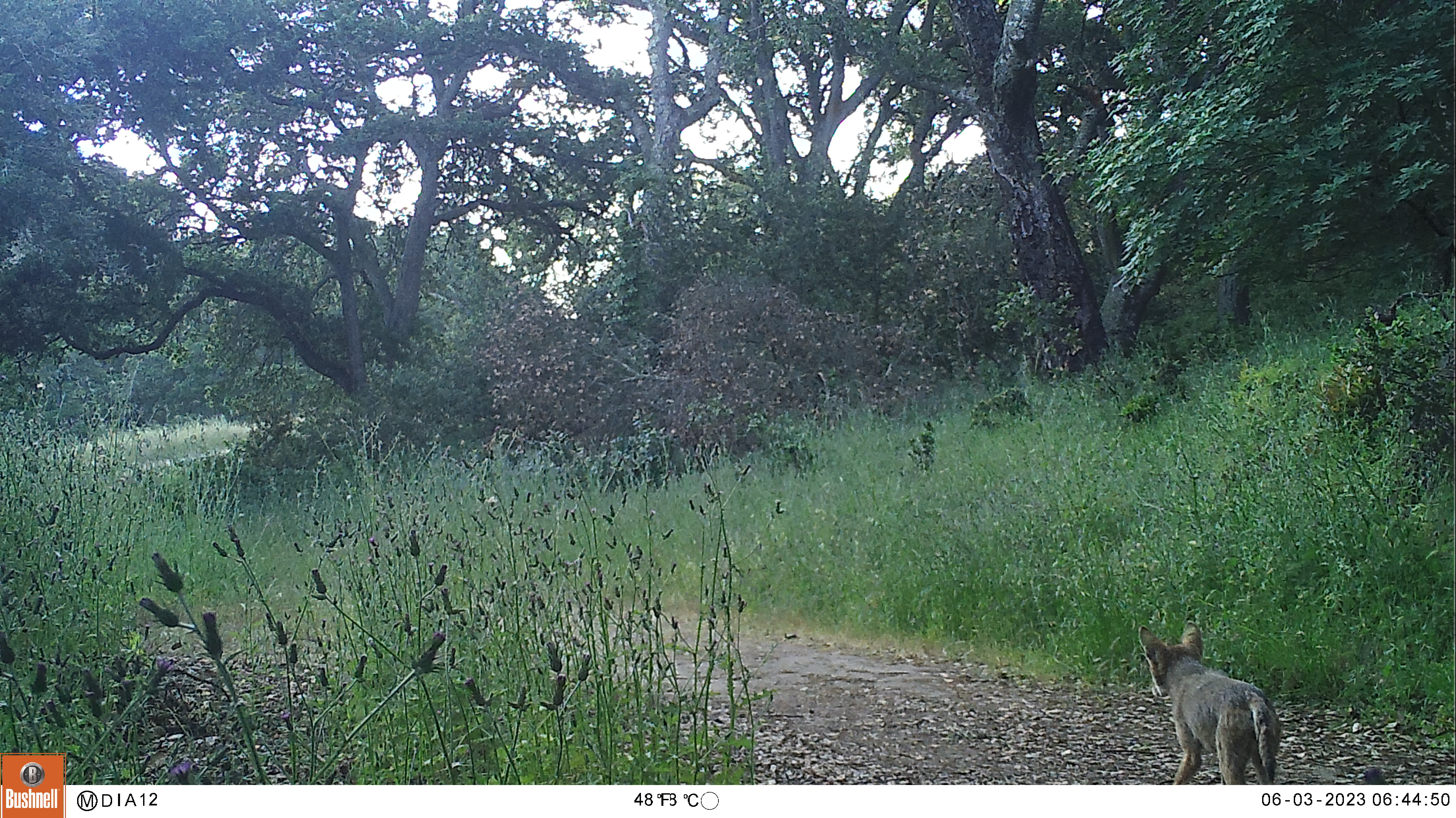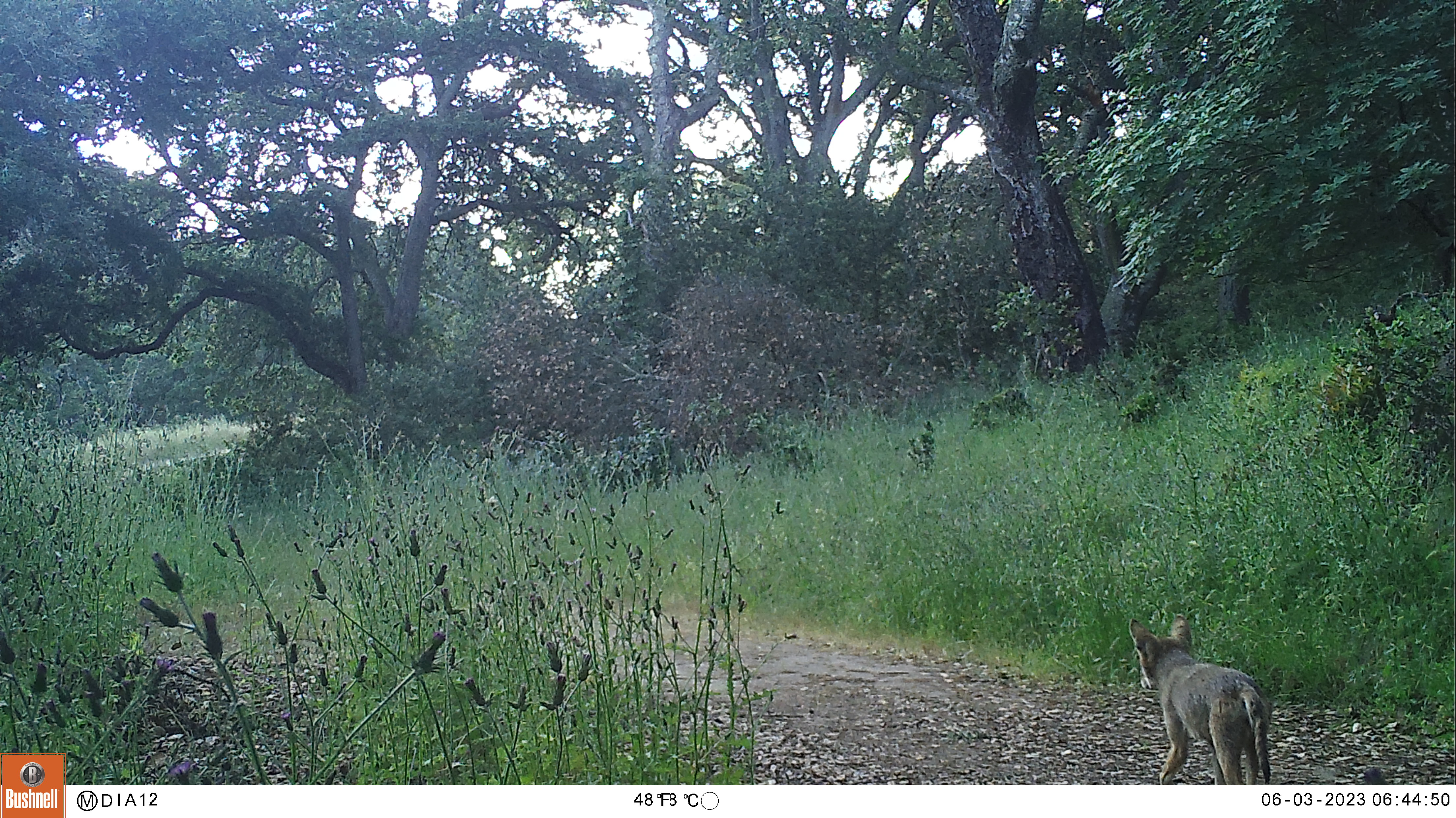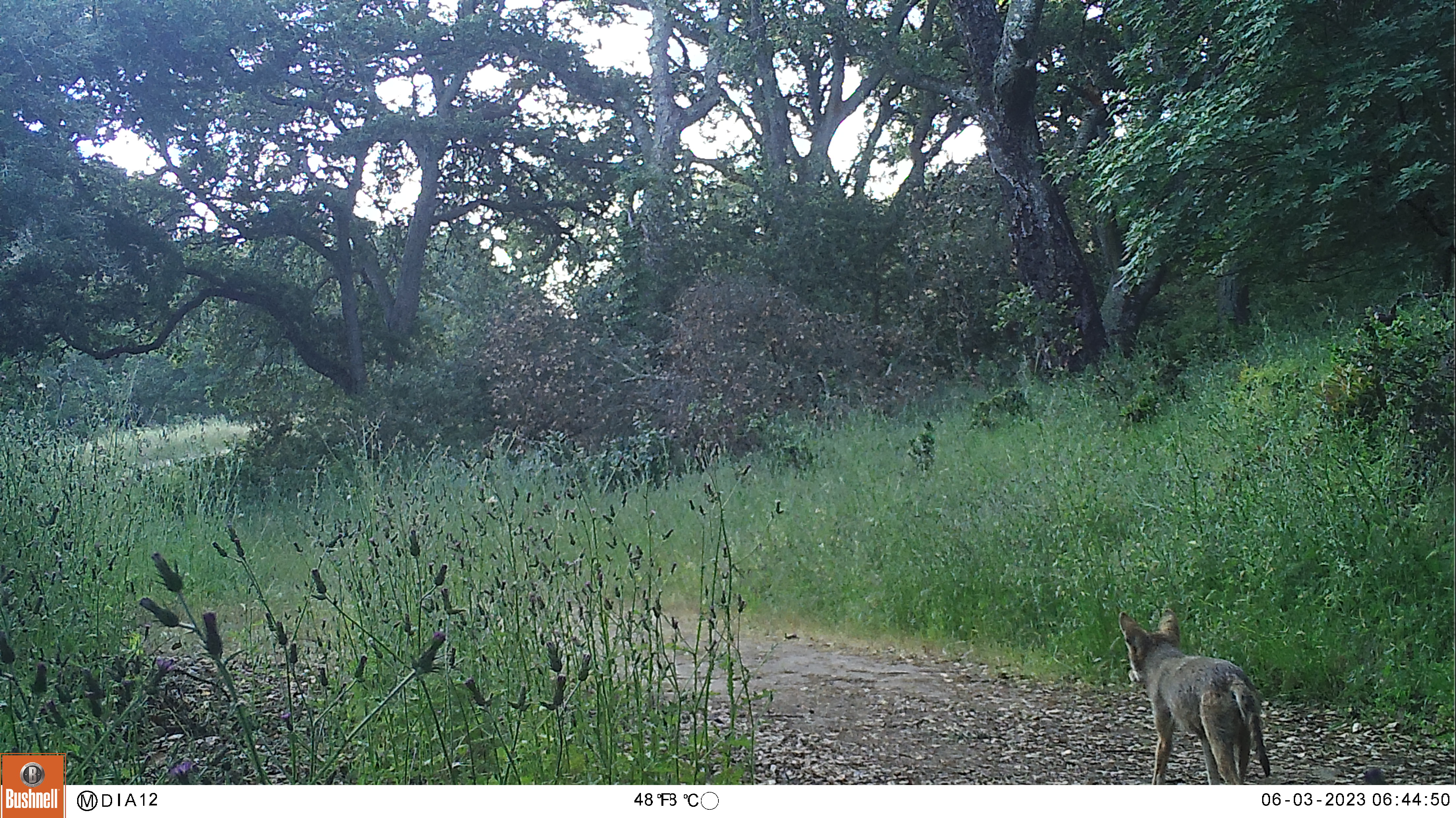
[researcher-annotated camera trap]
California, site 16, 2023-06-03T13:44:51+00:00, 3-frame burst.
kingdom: Animalia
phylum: Chordata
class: Mammalia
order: Carnivora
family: Canidae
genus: Canis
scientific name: Canis latrans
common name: coyote